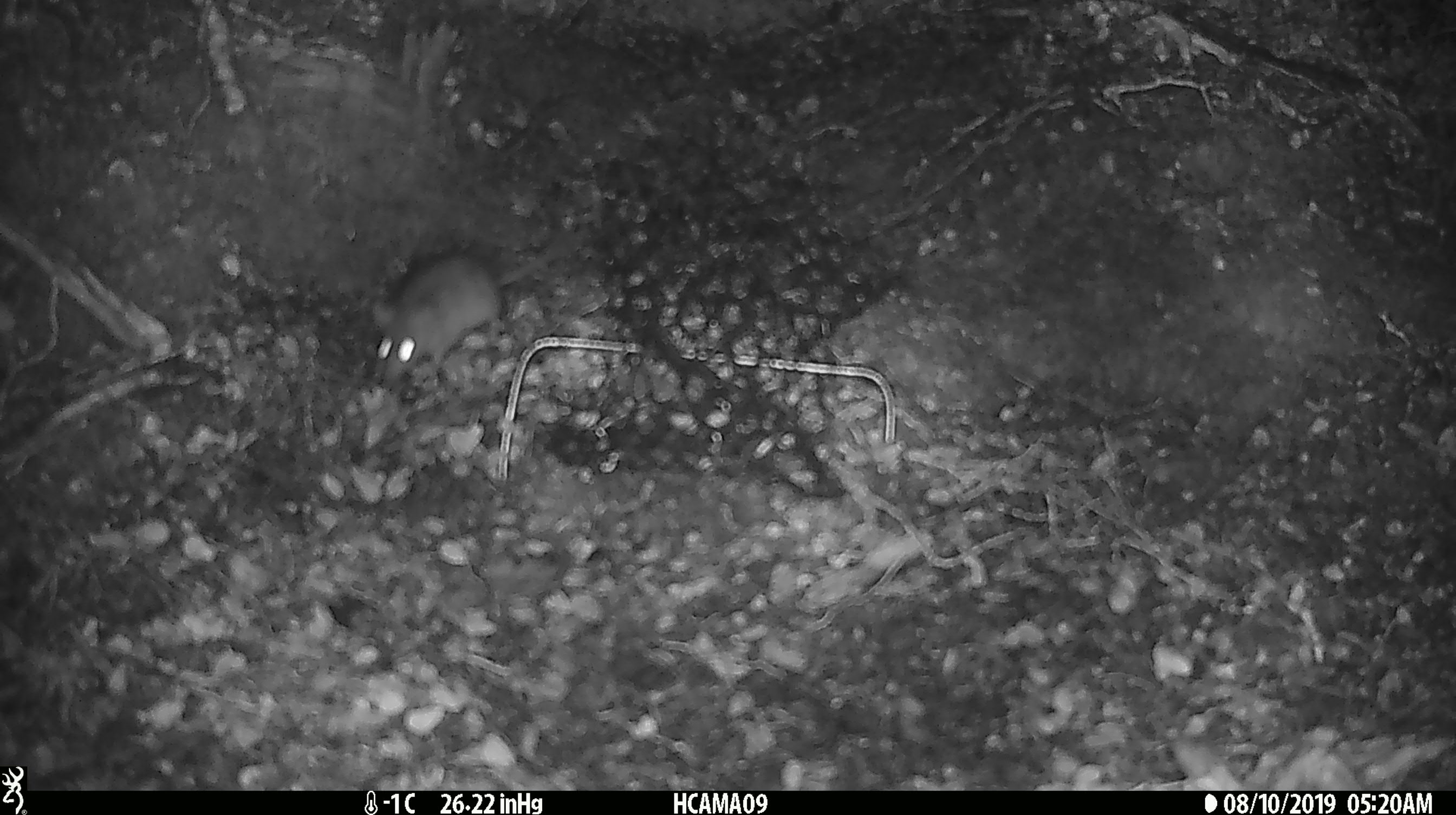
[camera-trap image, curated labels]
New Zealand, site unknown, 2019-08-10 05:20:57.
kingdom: Animalia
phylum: Chordata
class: Mammalia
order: Rodentia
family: Muridae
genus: Mus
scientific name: Mus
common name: mouse